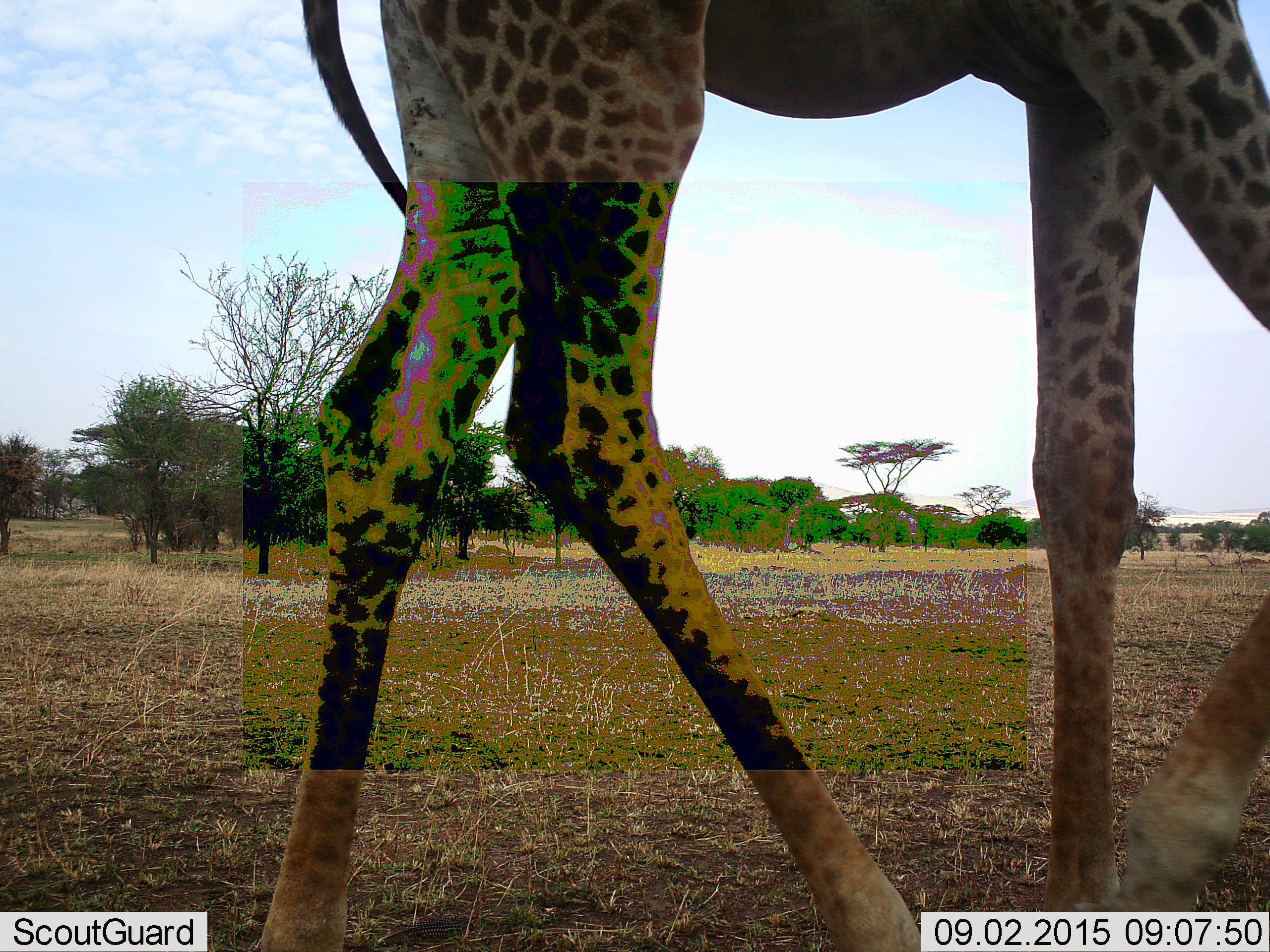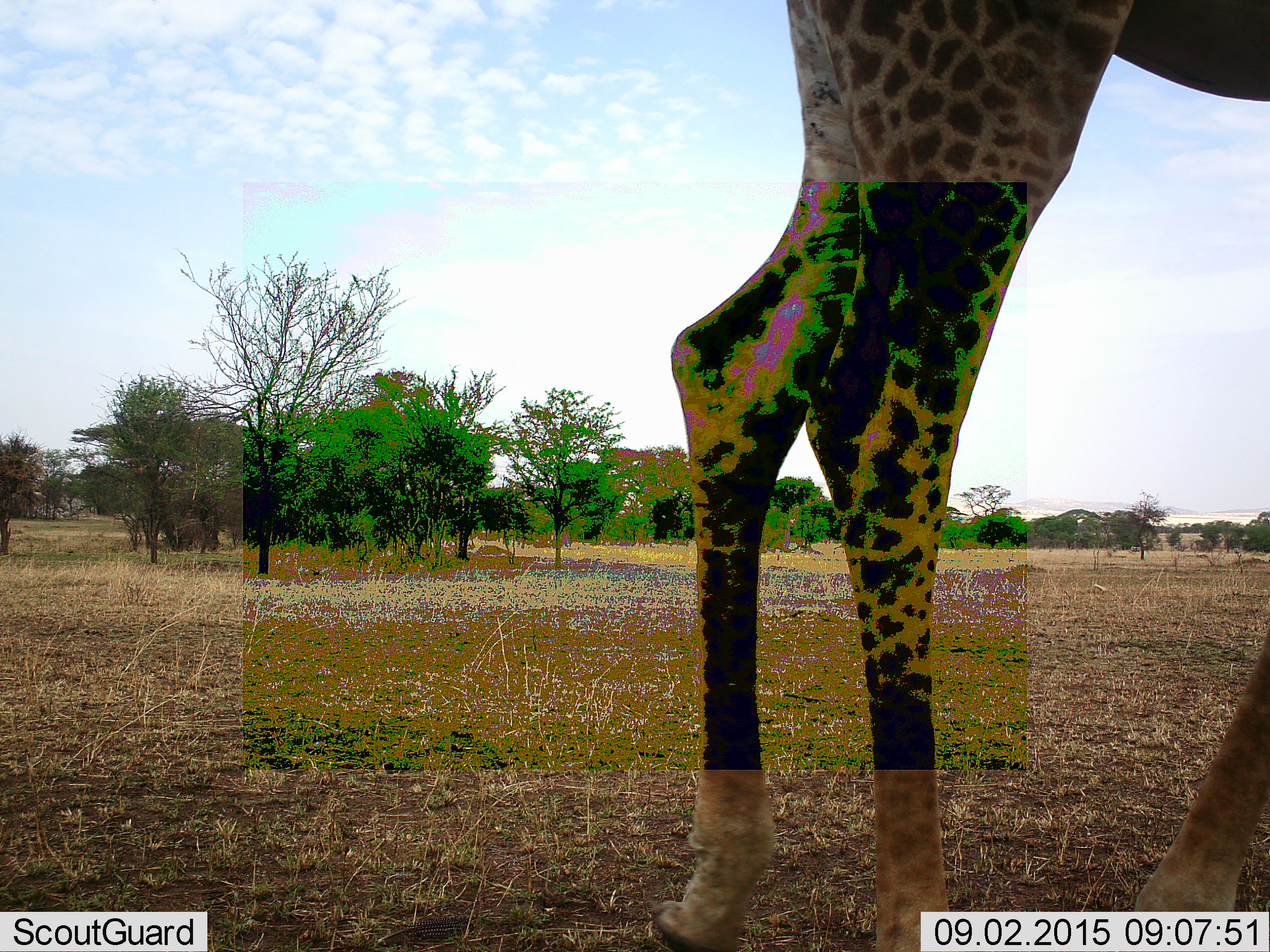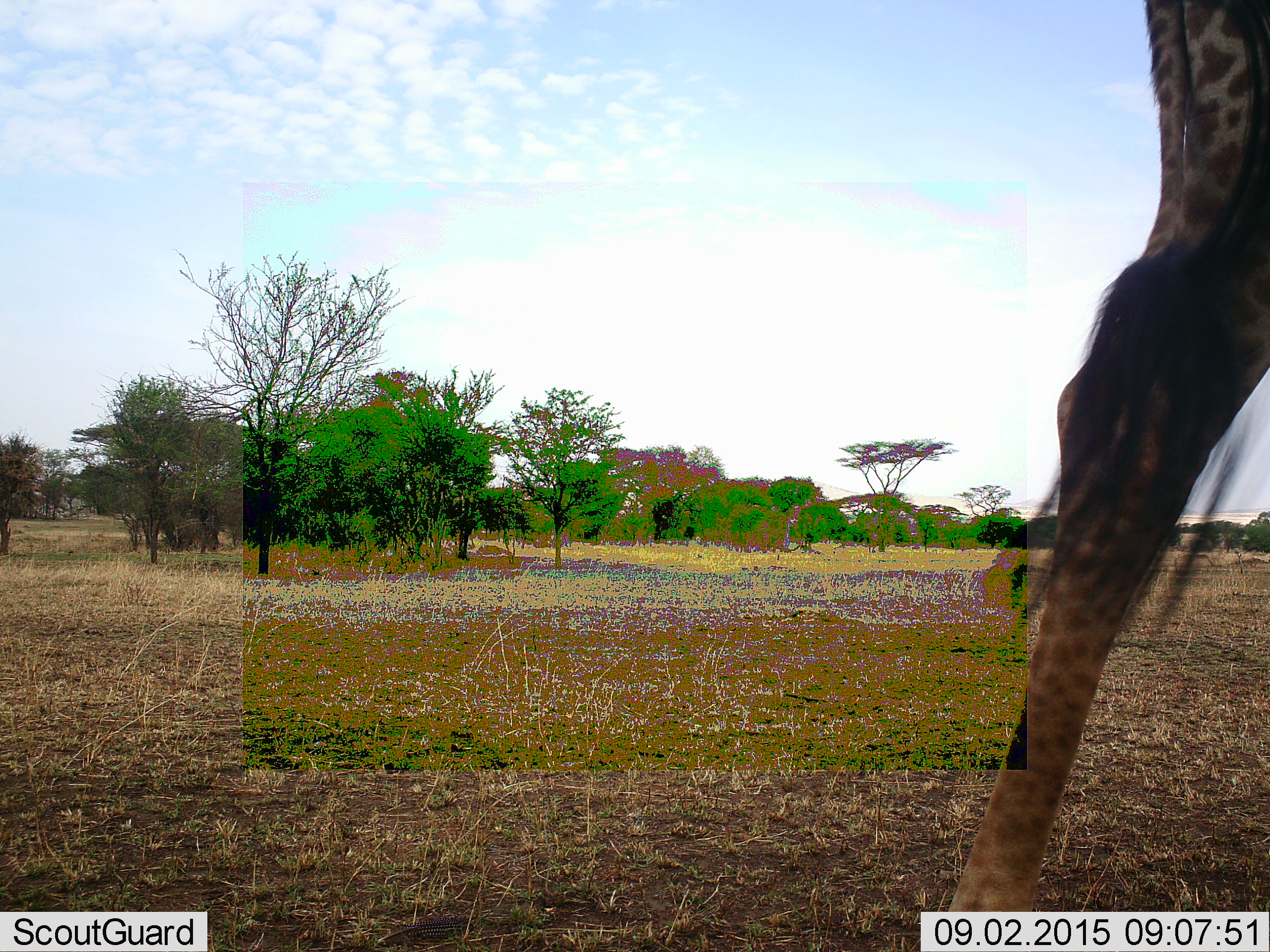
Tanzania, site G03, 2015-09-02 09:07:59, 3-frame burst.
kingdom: Animalia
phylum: Chordata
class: Mammalia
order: Artiodactyla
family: Giraffidae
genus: Giraffa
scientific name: Giraffa camelopardalis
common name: giraffe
Giraffe (Giraffa camelopardalis), count 1. Behavior (volunteer vote fractions): standing 0%, resting 0%, moving 100%, interacting 0%. Young present (vote fraction): 0%. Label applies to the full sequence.